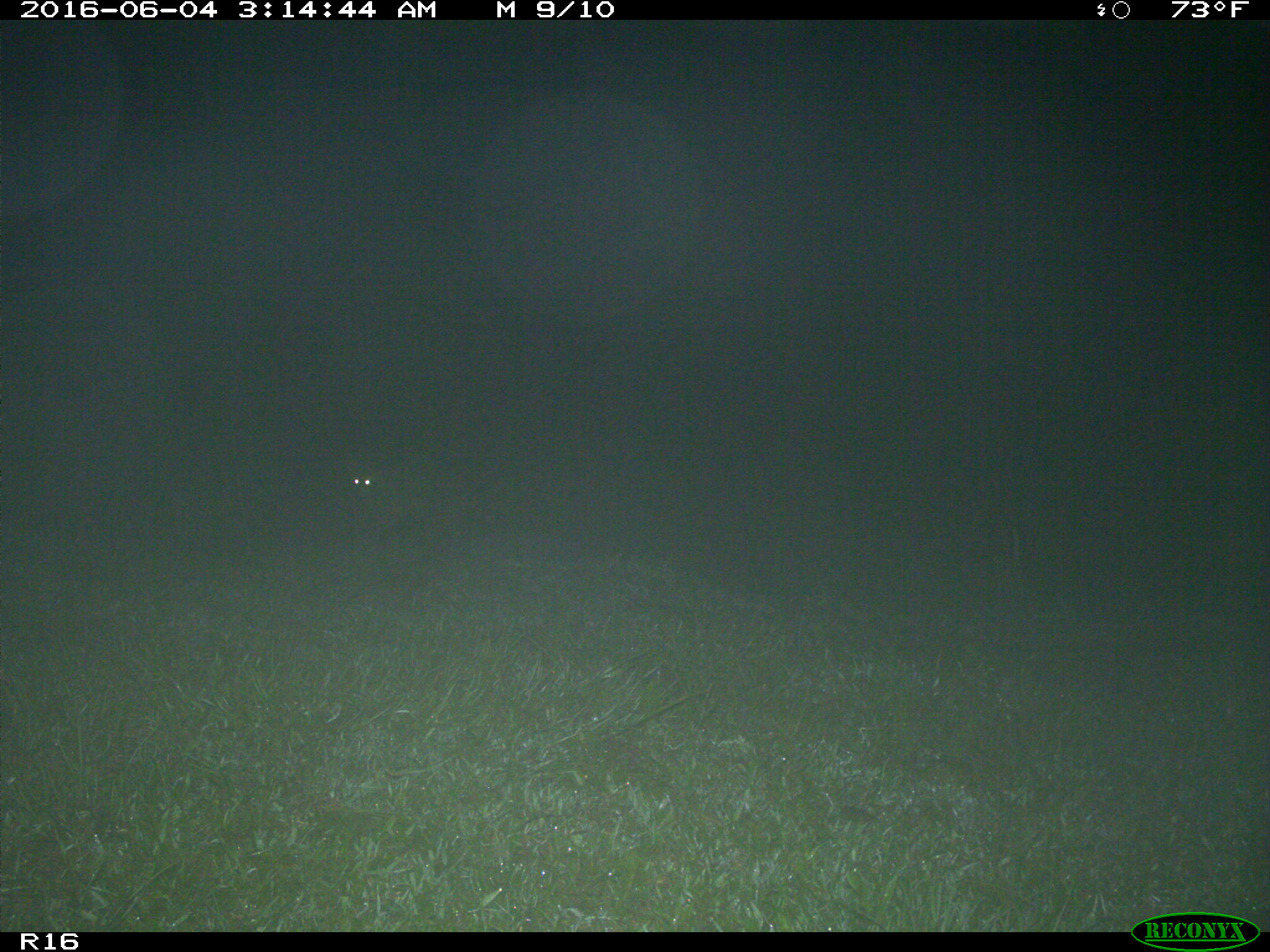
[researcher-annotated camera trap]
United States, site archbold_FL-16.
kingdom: Animalia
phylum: Chordata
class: Mammalia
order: Artiodactyla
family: Bovidae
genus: Bos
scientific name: Bos taurus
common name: domestic cow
Bos taurus (domestic cow).